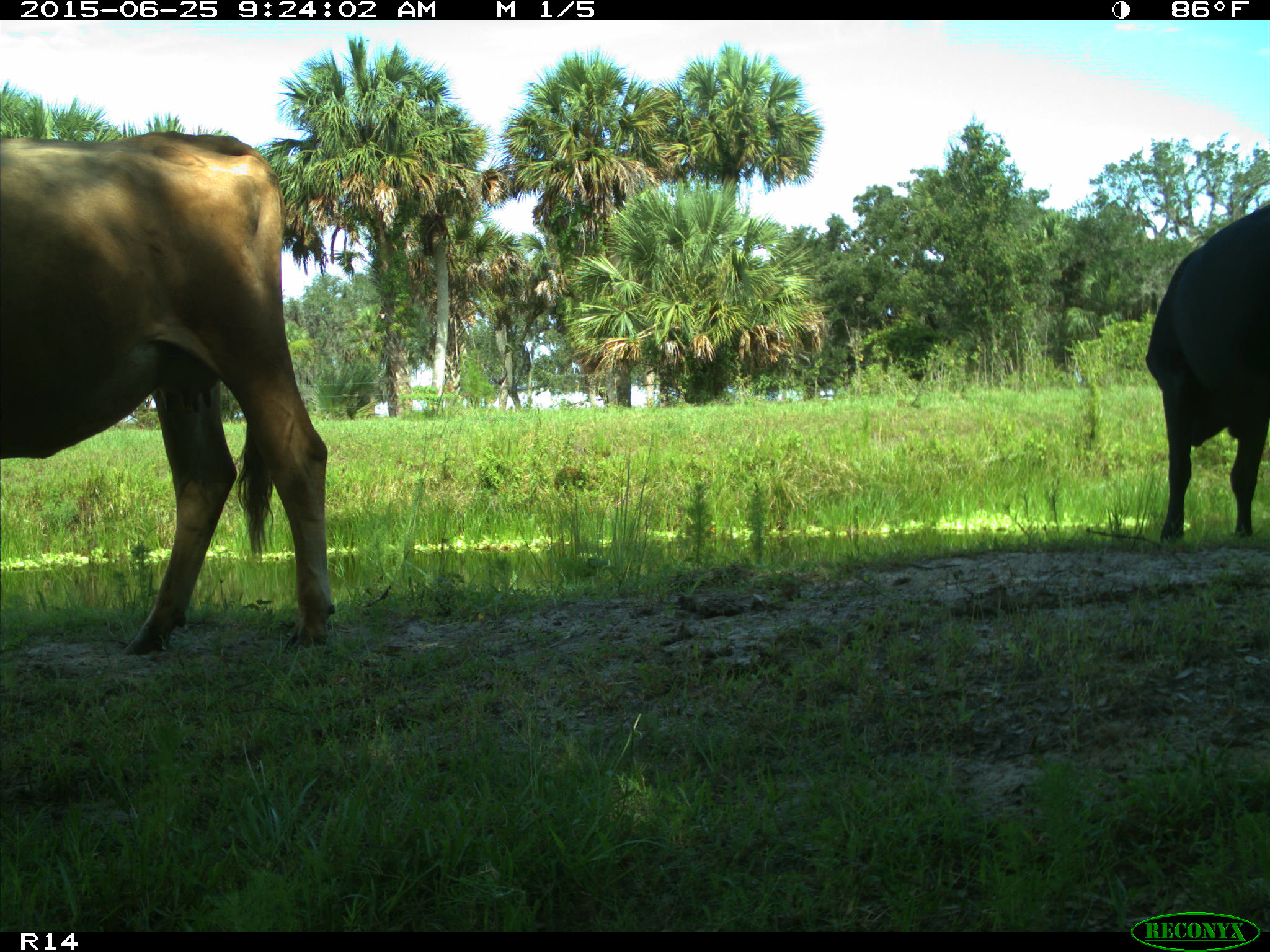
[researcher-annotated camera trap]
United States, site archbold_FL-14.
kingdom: Animalia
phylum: Chordata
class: Mammalia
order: Artiodactyla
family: Bovidae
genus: Bos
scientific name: Bos taurus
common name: domestic cow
Bos taurus (domestic cow).